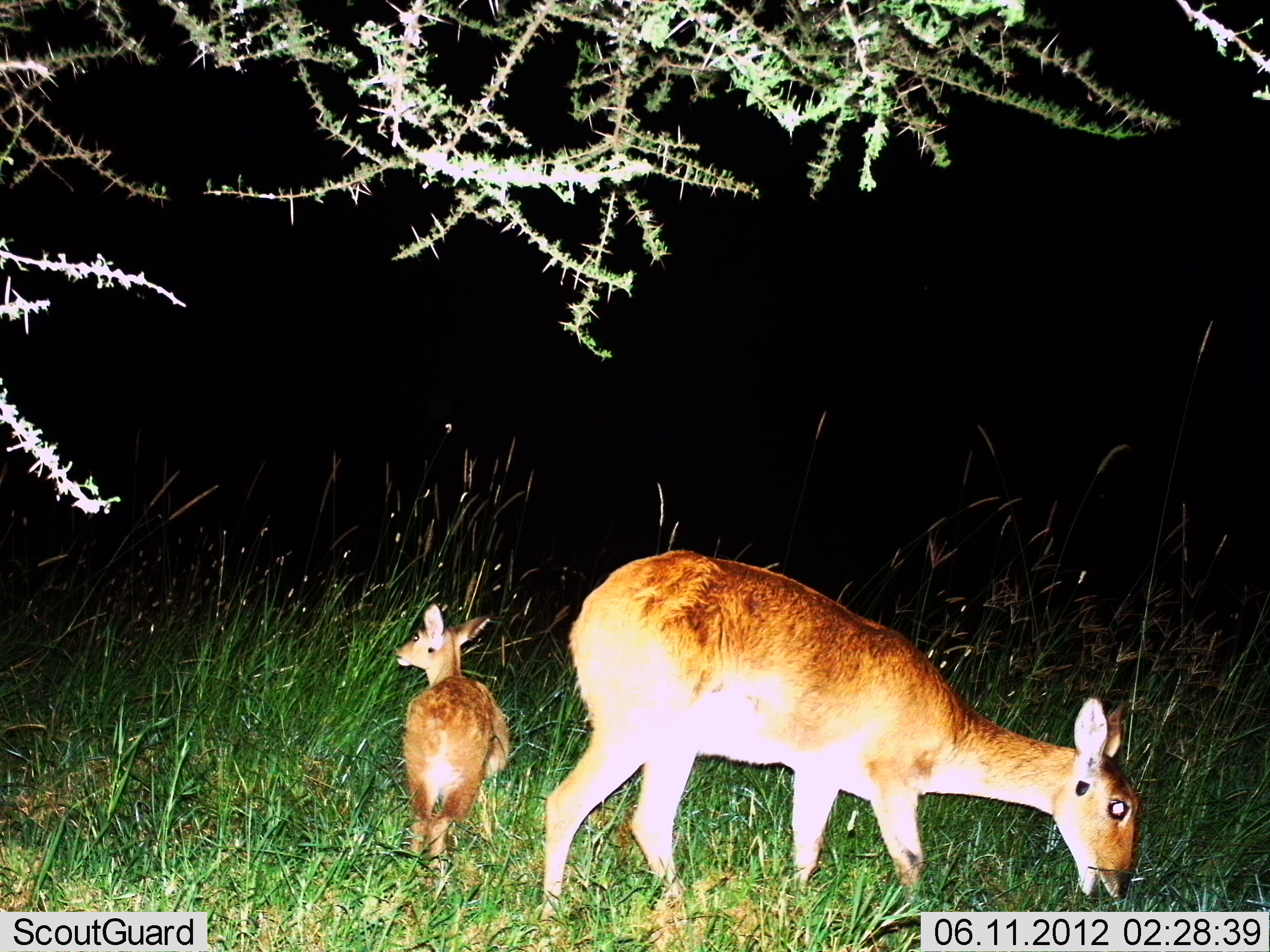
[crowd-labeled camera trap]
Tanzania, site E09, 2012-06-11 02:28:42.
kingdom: Animalia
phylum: Chordata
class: Mammalia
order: Artiodactyla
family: Bovidae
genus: Redunca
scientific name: Redunca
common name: reedbuck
Reedbuck (Redunca), count 2. Behavior (volunteer vote fractions): standing 80%, resting 0%, moving 0%, interacting 0%. Young present (vote fraction): 80%. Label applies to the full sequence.